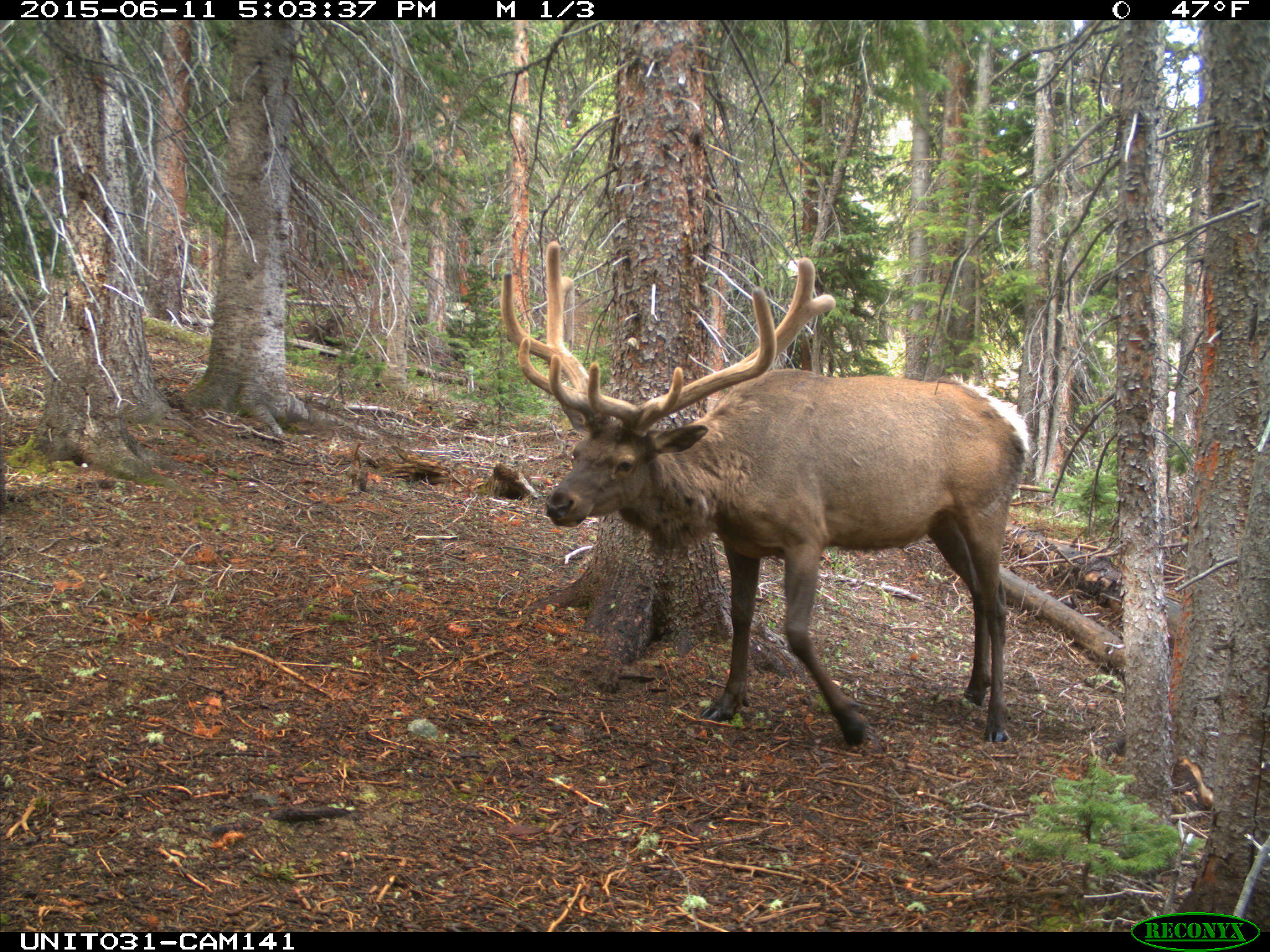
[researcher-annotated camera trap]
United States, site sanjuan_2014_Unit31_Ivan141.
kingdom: Animalia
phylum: Chordata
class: Mammalia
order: Artiodactyla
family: Cervidae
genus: Cervus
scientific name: Cervus elaphus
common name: red deer